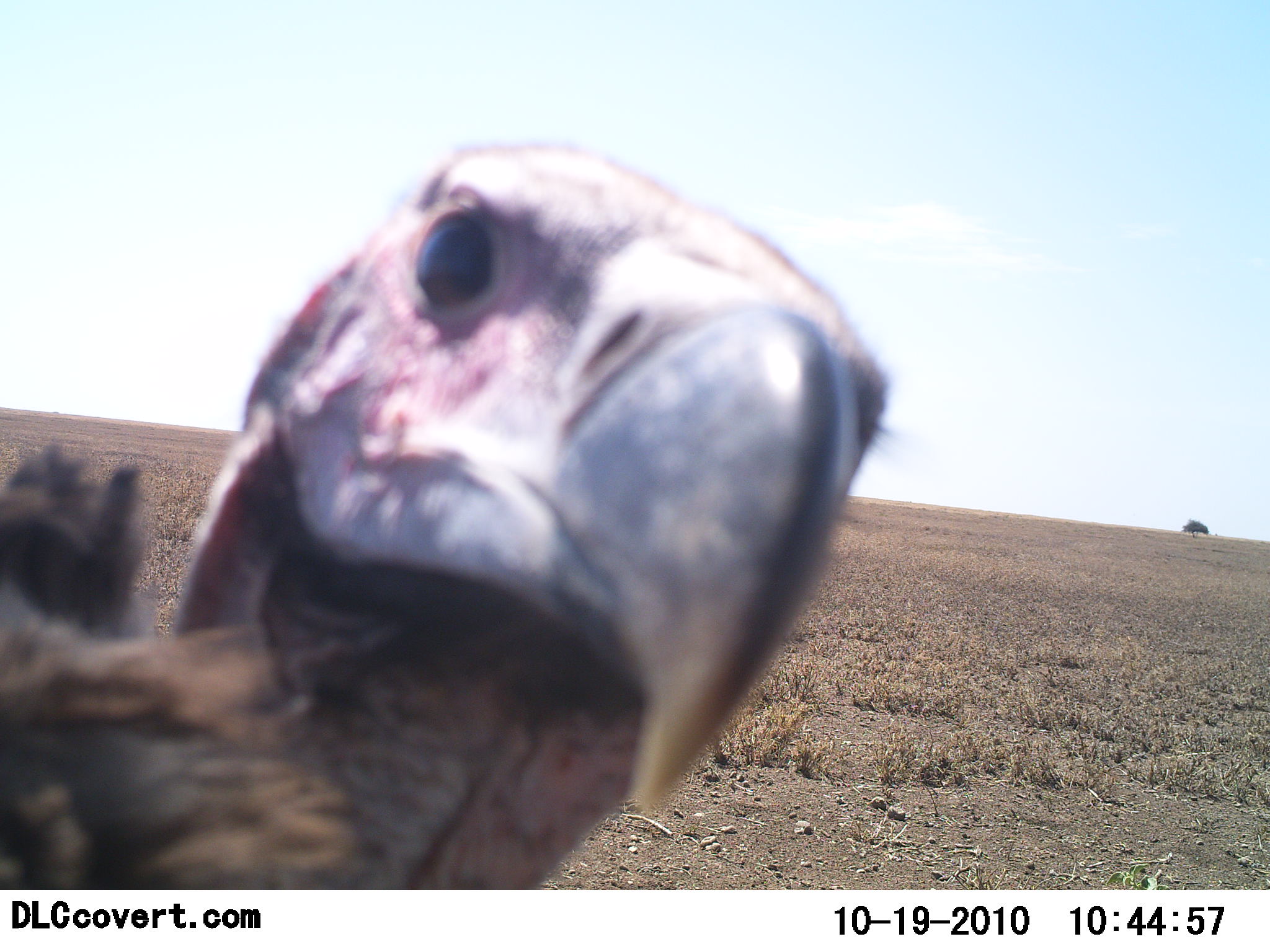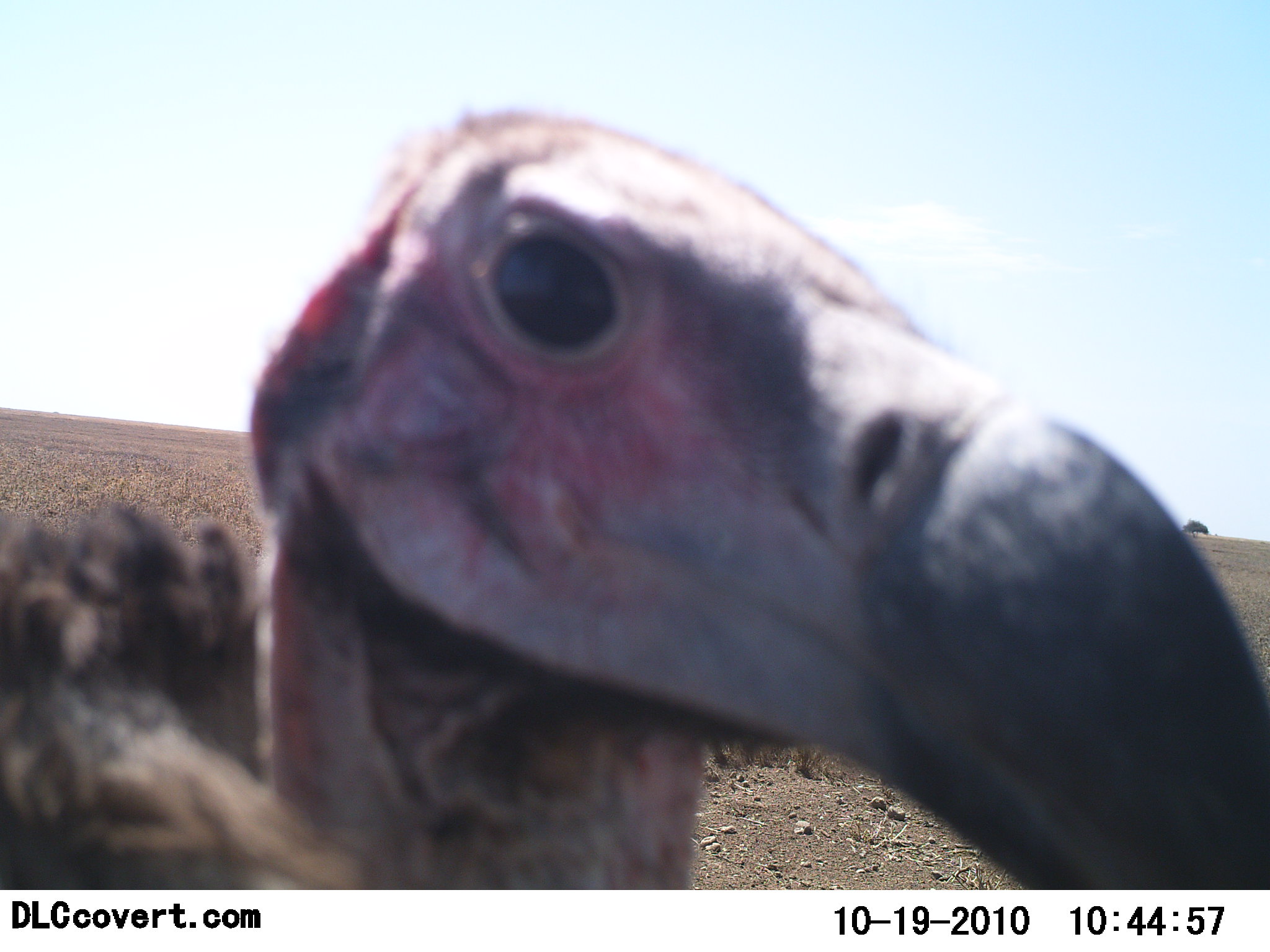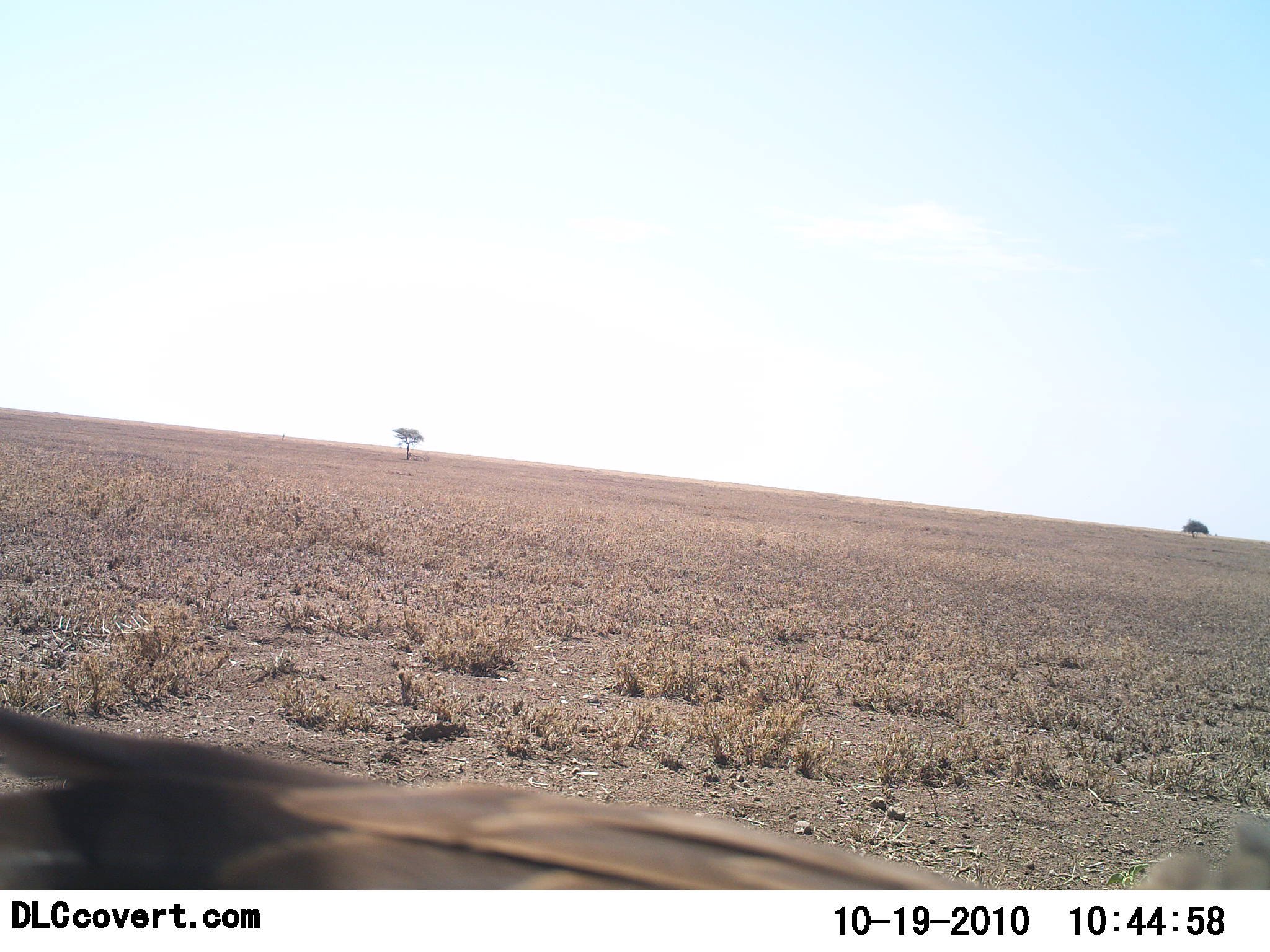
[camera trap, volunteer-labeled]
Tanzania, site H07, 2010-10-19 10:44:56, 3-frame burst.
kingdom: Animalia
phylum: Chordata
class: Aves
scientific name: Aves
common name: bird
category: otherbird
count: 1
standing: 69%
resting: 0%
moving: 15%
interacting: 15%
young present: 0%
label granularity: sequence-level